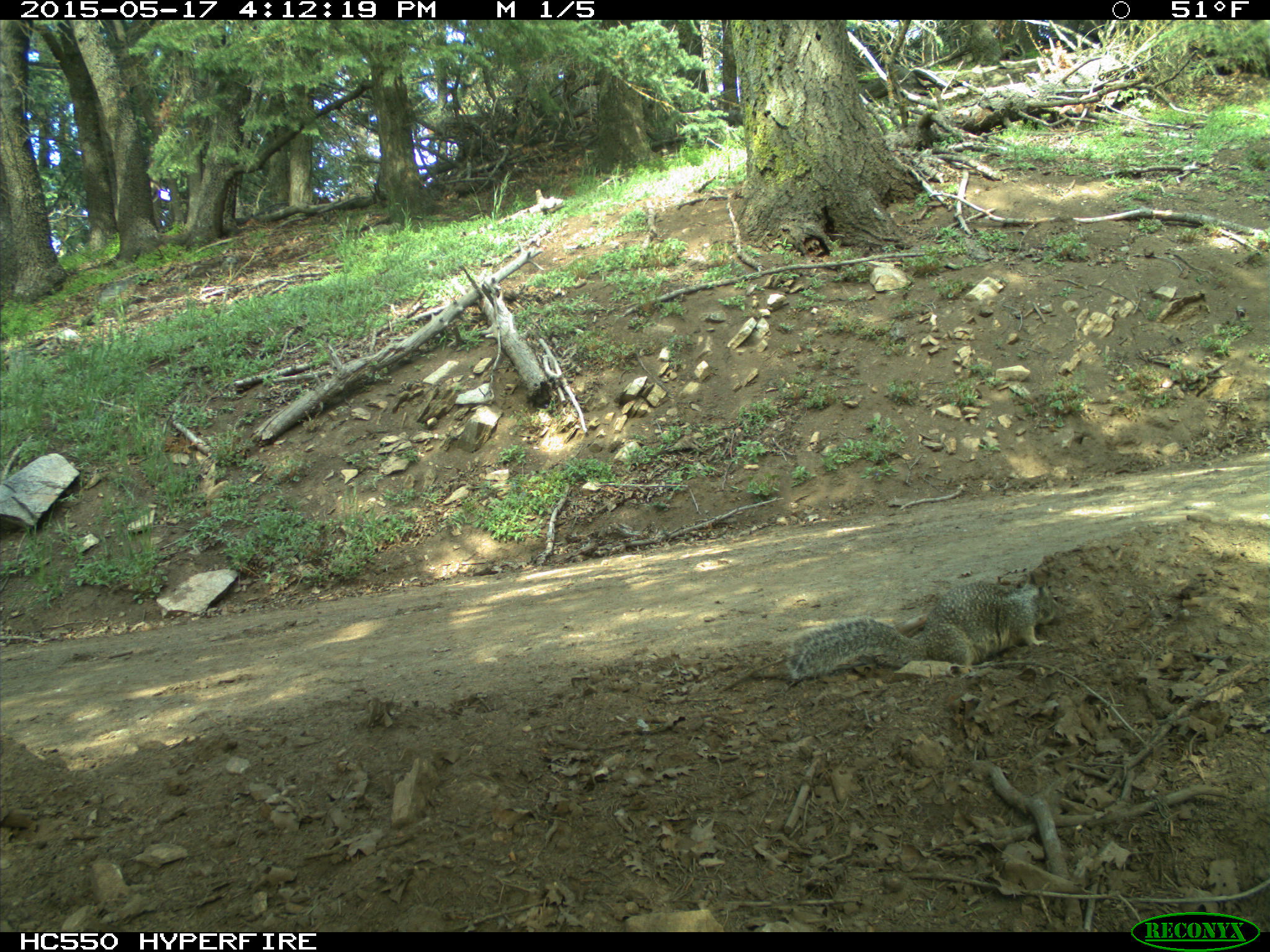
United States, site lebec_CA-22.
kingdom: Animalia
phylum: Chordata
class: Mammalia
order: Rodentia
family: Sciuridae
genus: Otospermophilus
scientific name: Otospermophilus beecheyi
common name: california ground squirrel